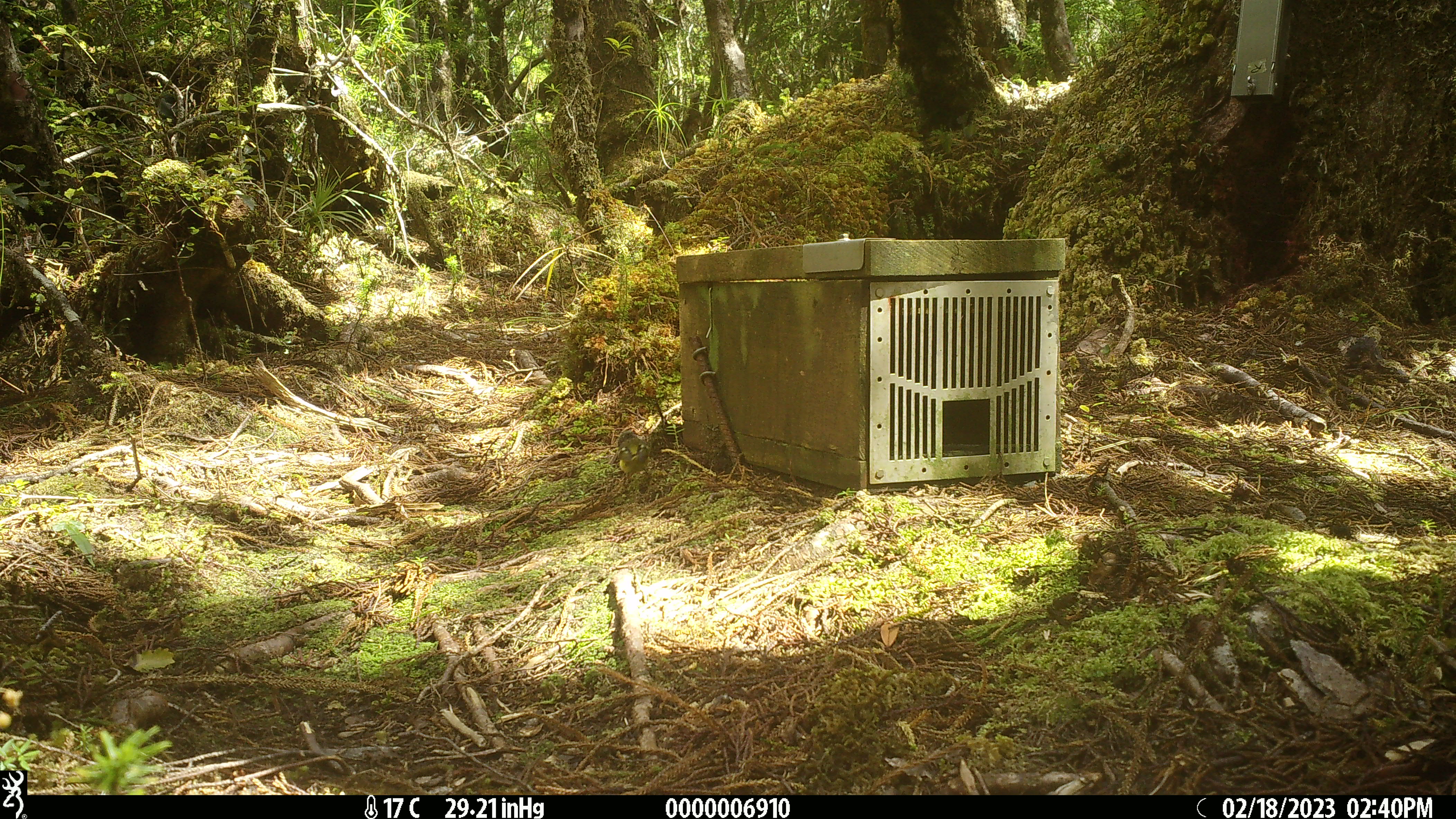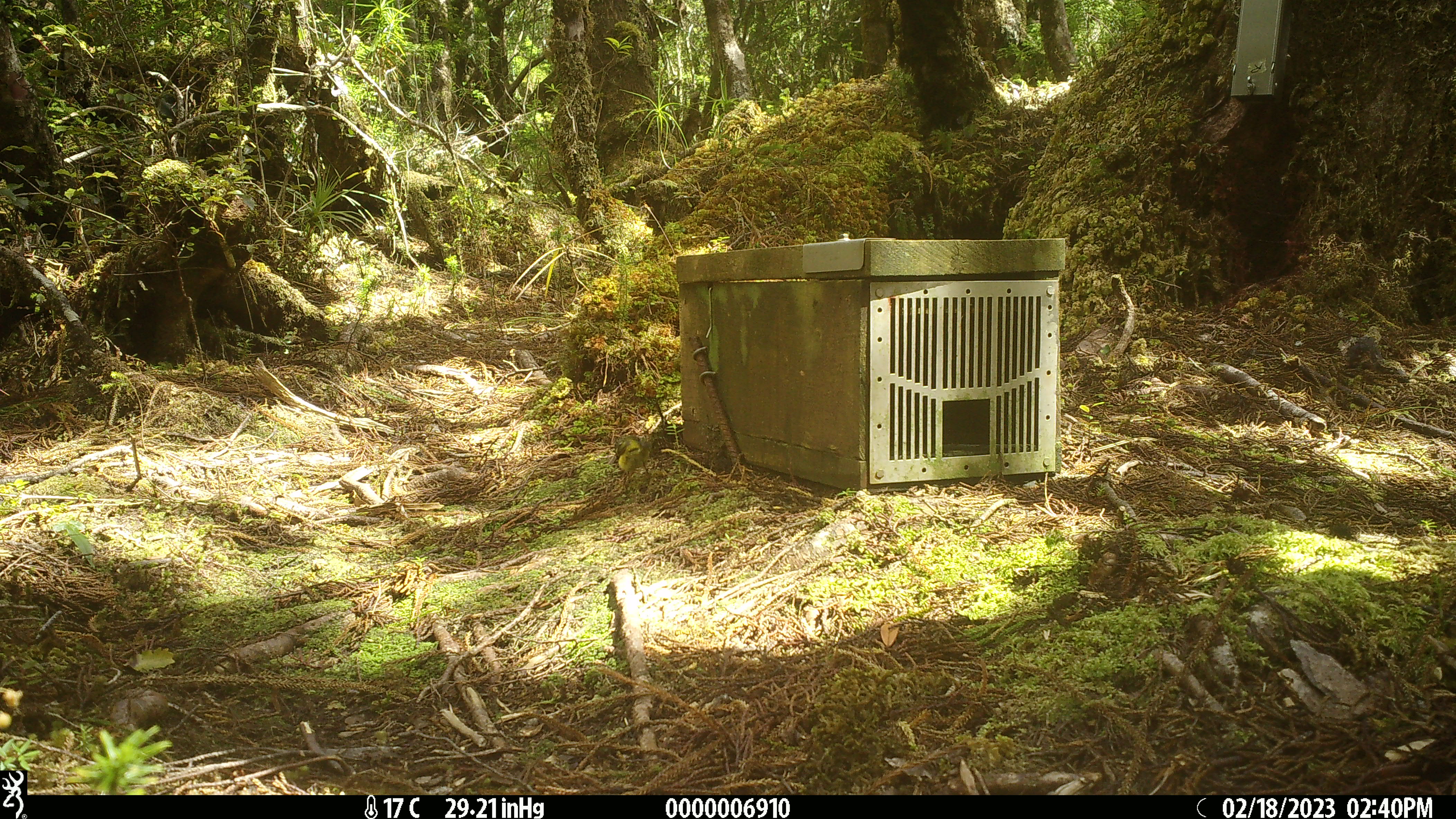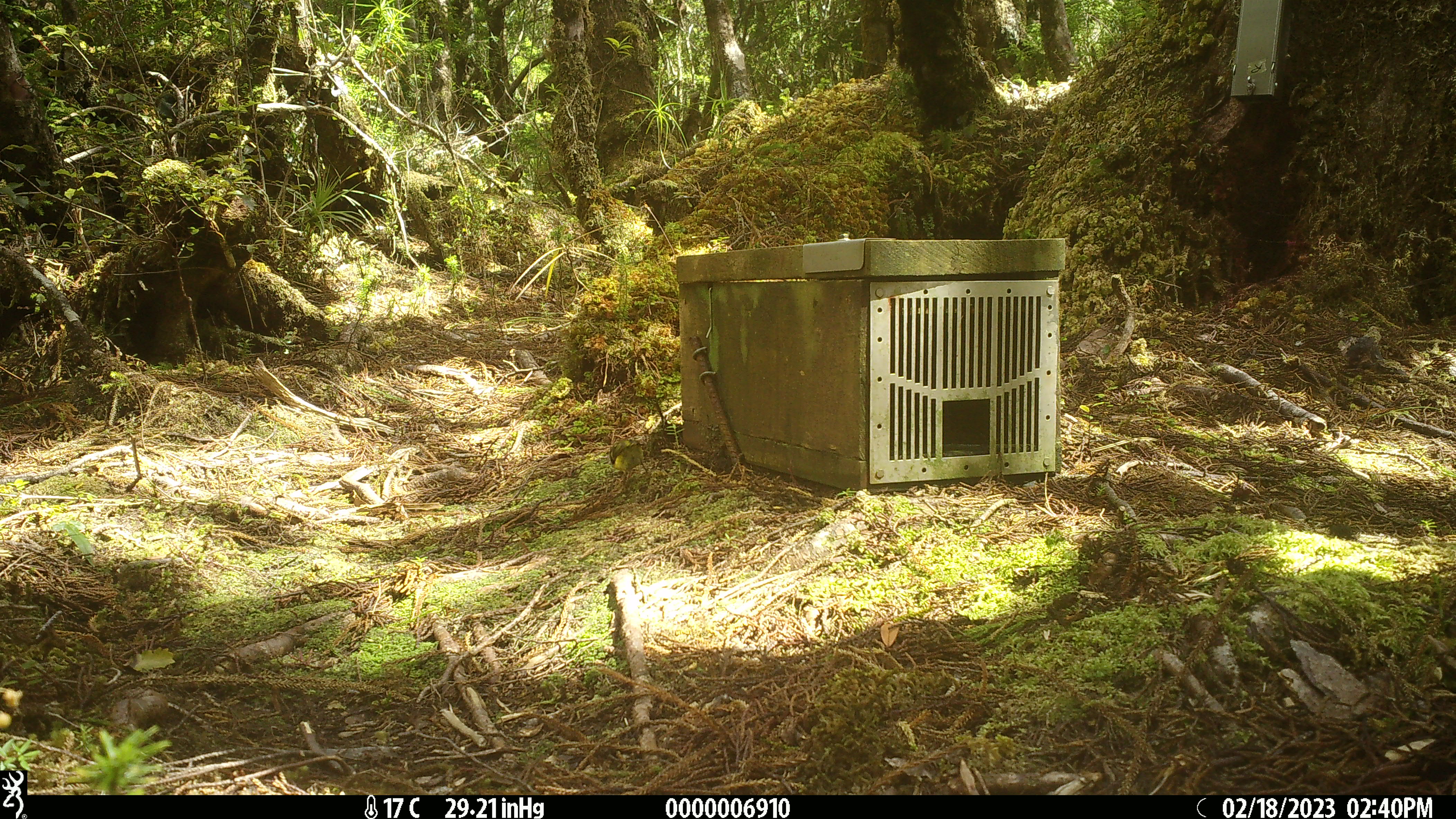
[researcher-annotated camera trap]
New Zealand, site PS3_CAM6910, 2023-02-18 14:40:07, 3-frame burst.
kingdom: Animalia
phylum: Chordata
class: Aves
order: Passeriformes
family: Acanthisittidae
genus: Acanthisitta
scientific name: Acanthisitta chloris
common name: rifleman